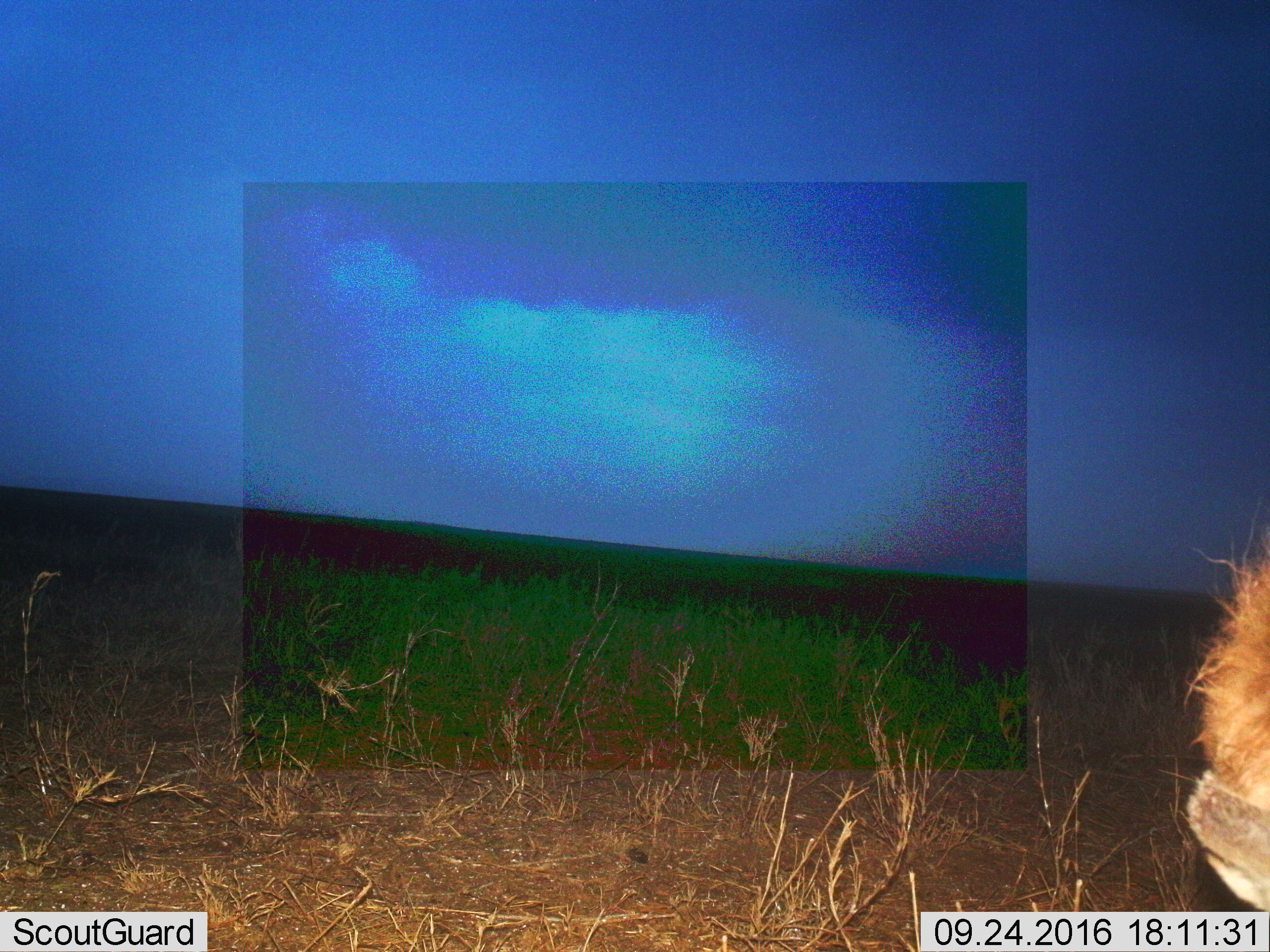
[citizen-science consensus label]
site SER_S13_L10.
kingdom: Animalia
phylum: Chordata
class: Mammalia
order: Carnivora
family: Hyaenidae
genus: Crocuta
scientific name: Crocuta crocuta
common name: spotted hyena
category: hyenaspotted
Hyenaspotted (spotted hyena) (Crocuta crocuta), count 1. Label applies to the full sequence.